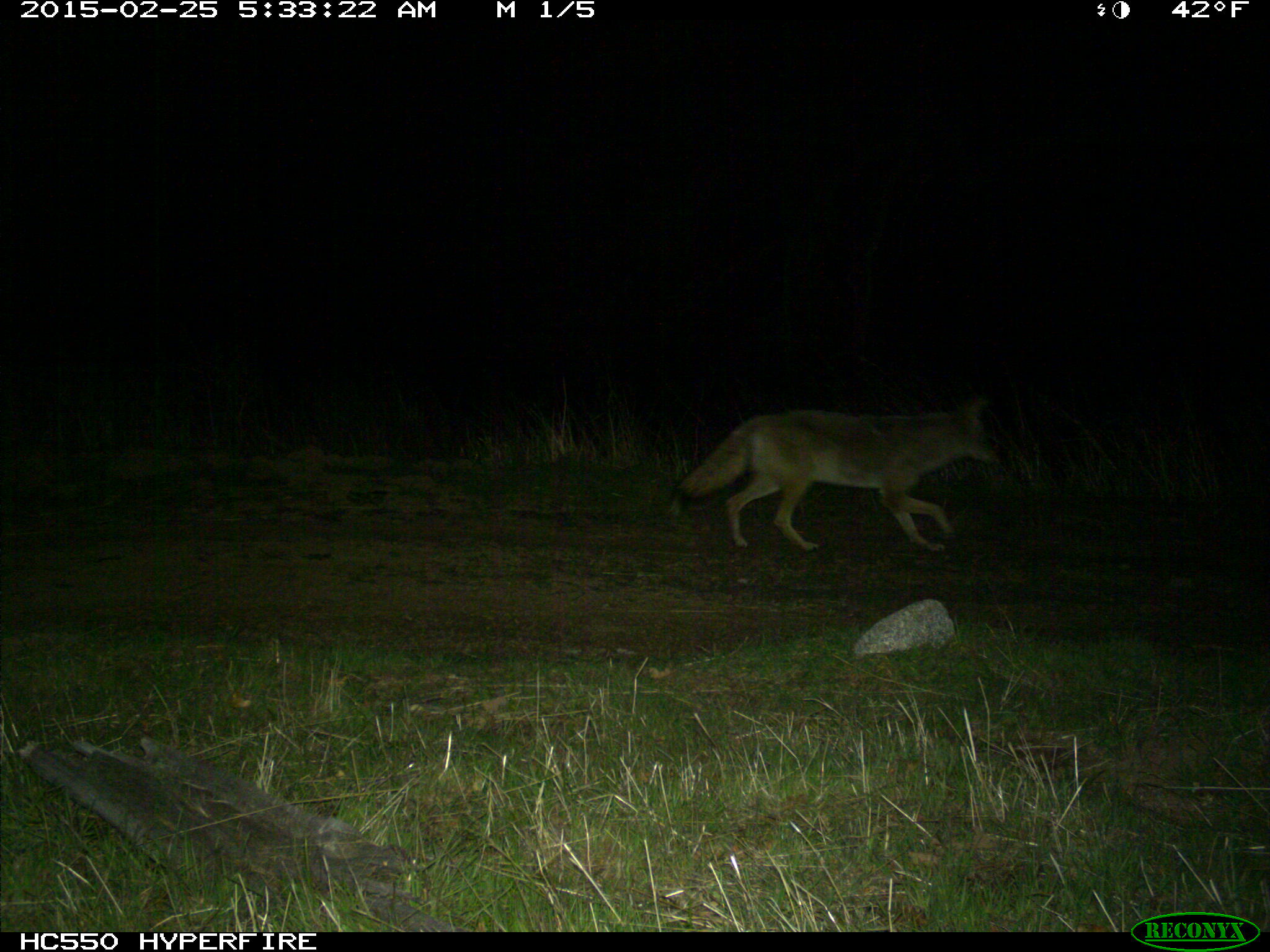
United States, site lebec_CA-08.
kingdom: Animalia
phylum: Chordata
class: Mammalia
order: Carnivora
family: Canidae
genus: Canis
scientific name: Canis latrans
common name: coyote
Canis latrans (coyote).